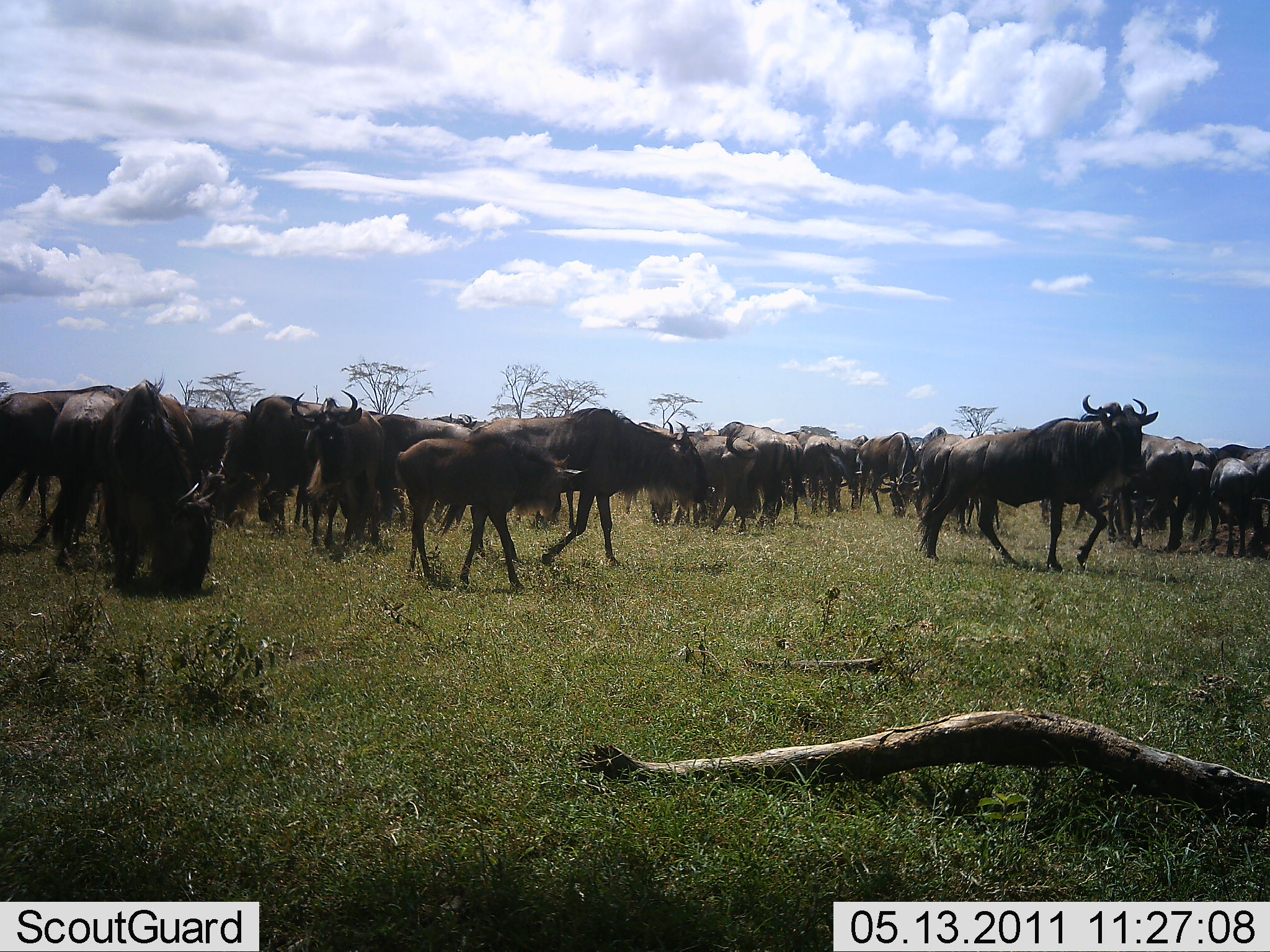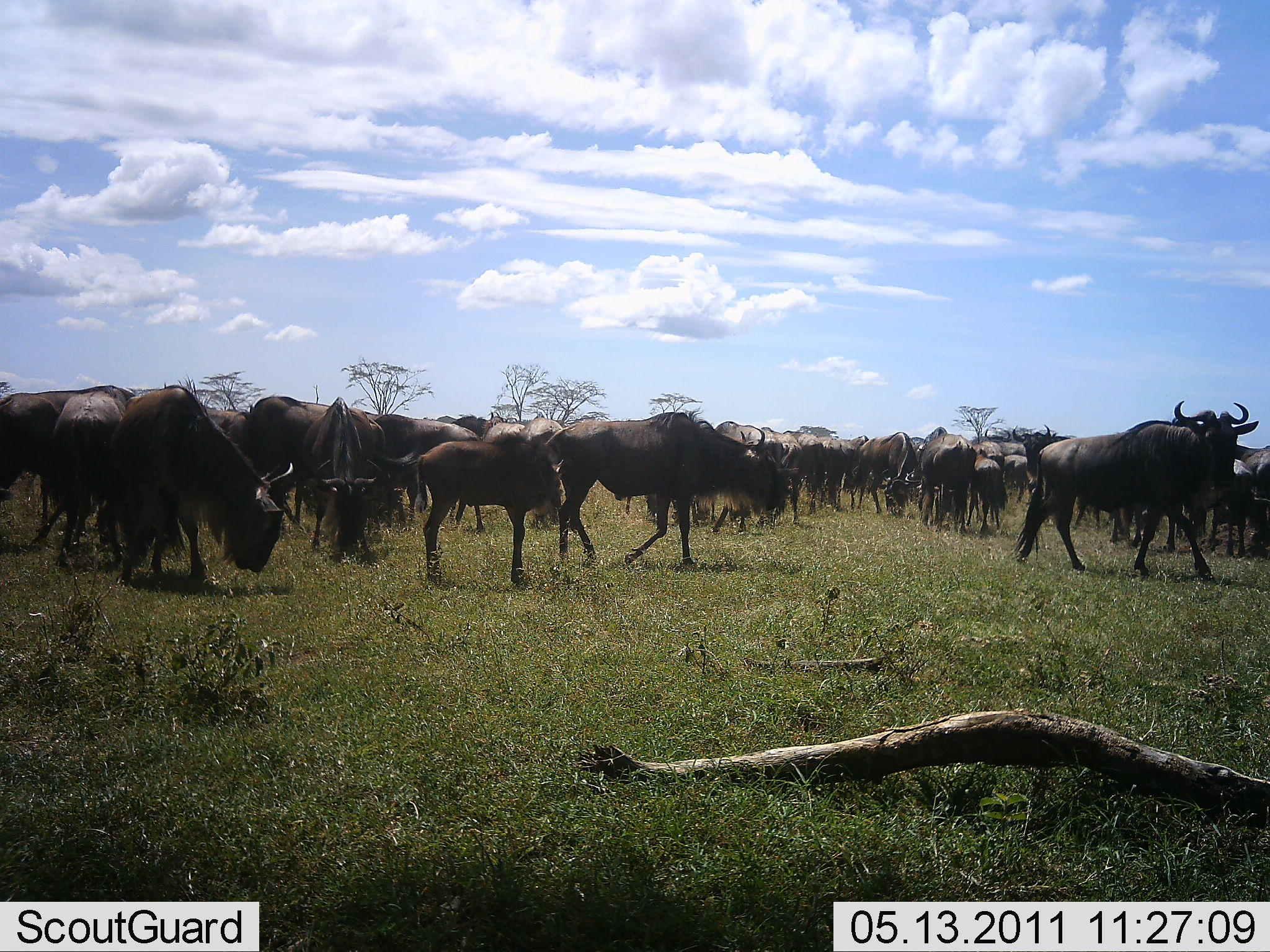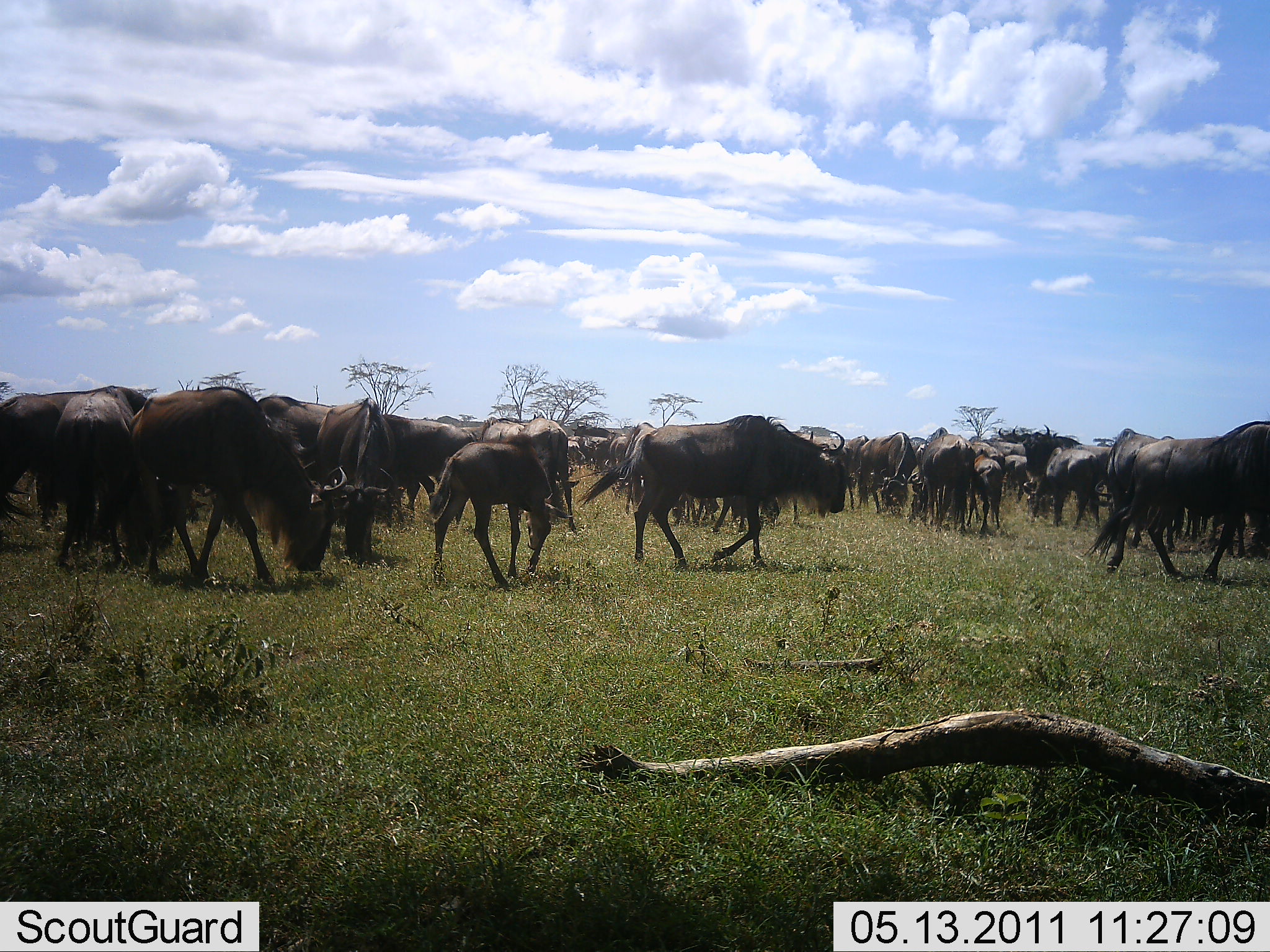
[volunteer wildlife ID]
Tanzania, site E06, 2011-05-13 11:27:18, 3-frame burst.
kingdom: Animalia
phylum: Chordata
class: Mammalia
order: Artiodactyla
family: Bovidae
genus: Connochaetes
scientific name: Connochaetes taurinus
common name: blue wildebeest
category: wildebeest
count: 11-50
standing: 40%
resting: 0%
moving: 90%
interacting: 0%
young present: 50%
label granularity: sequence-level